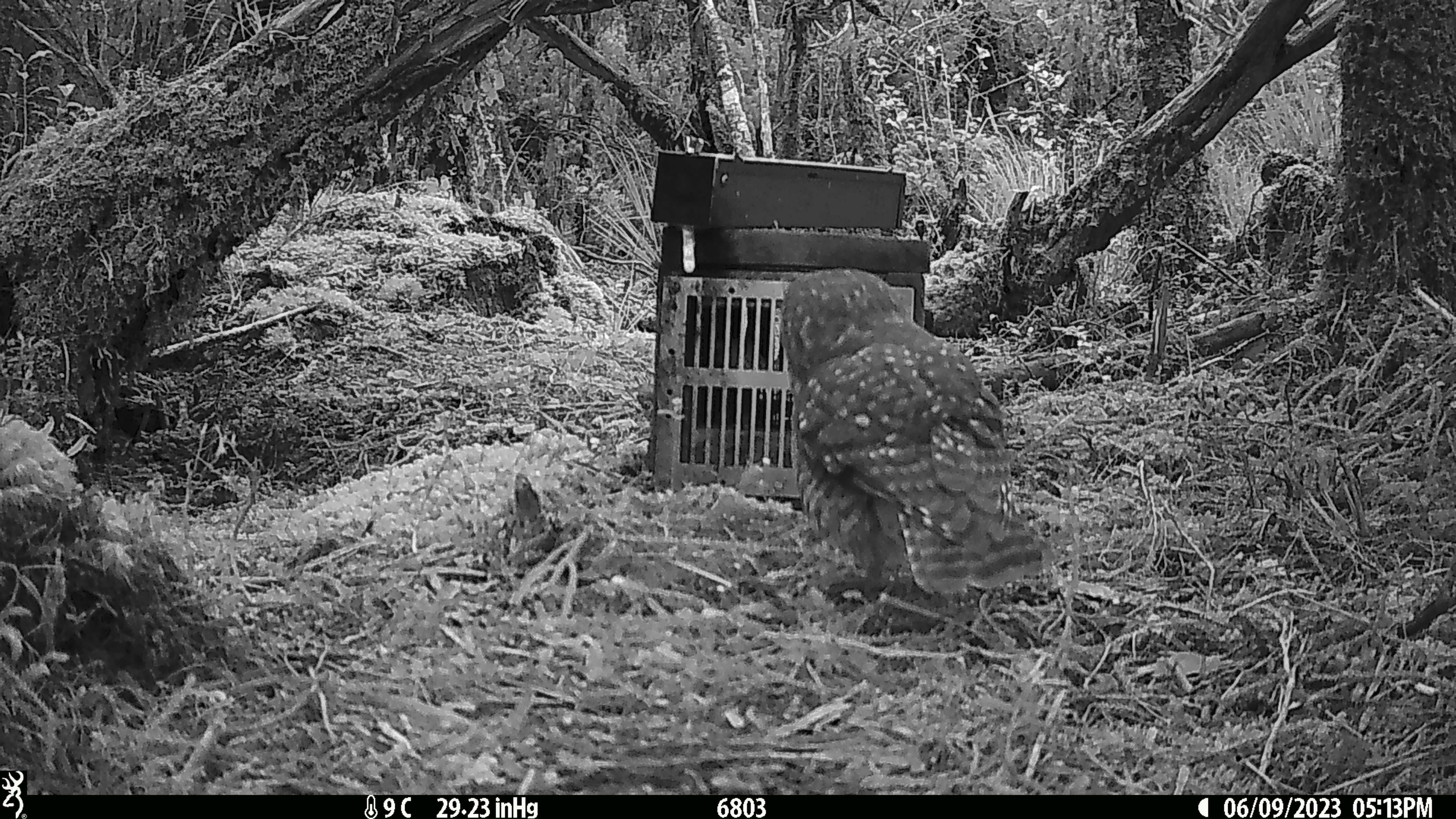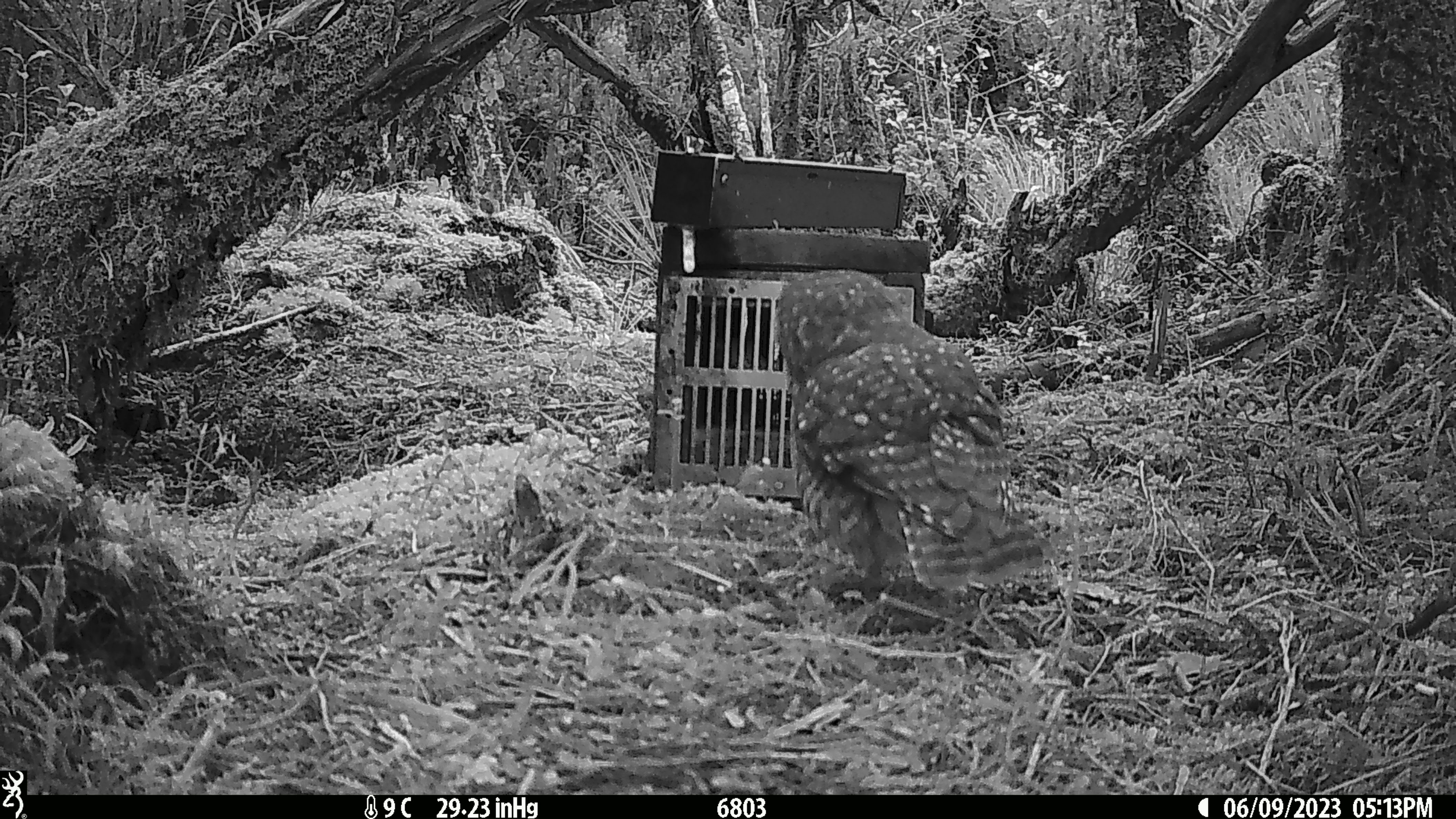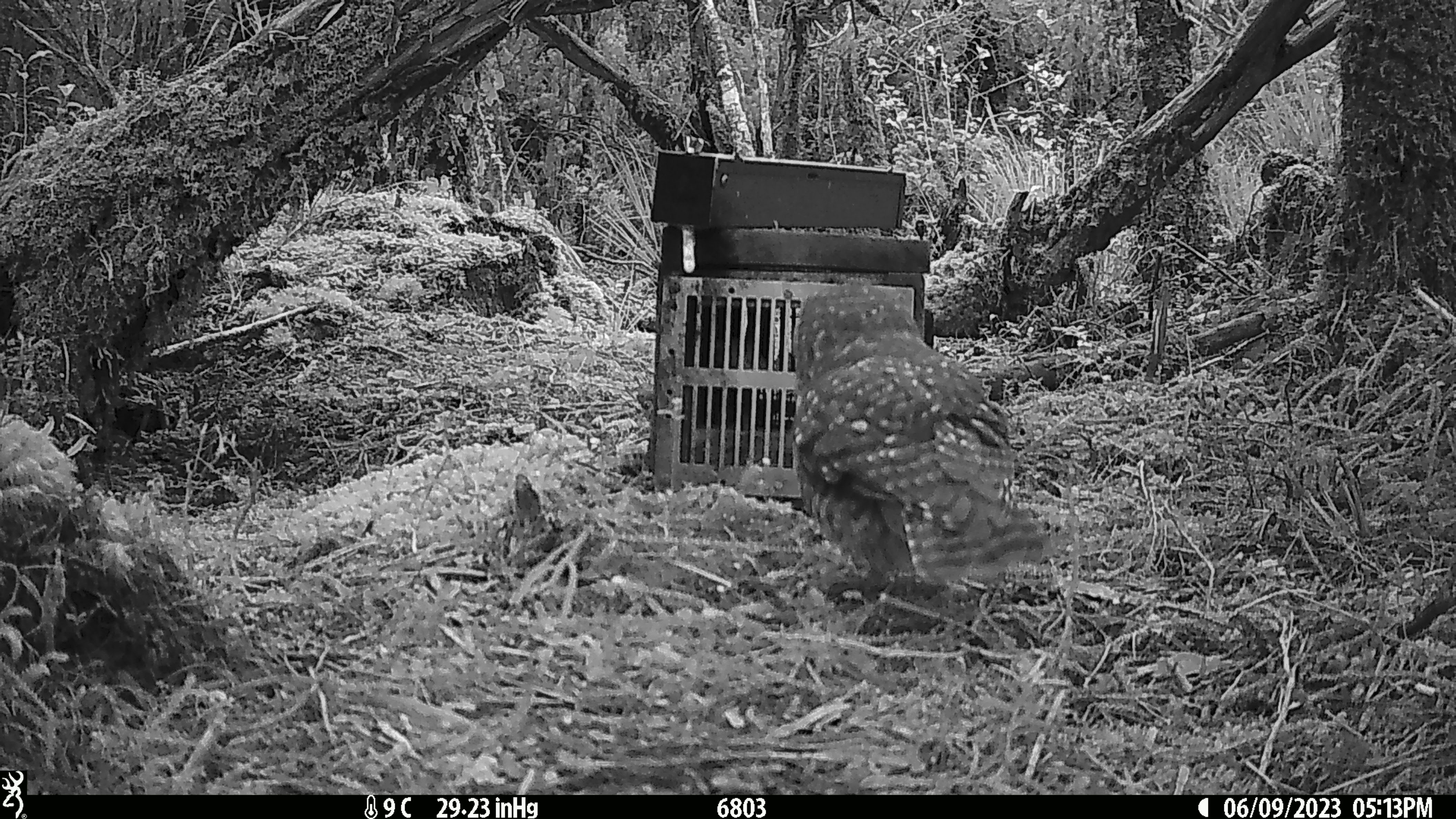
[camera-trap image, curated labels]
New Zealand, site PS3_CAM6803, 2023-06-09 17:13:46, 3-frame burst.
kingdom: Animalia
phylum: Chordata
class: Aves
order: Strigiformes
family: Strigidae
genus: Ninox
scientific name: Ninox novaeseelandiae novaeseelandiae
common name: morepork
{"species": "morepork (Ninox novaeseelandiae novaeseelandiae)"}